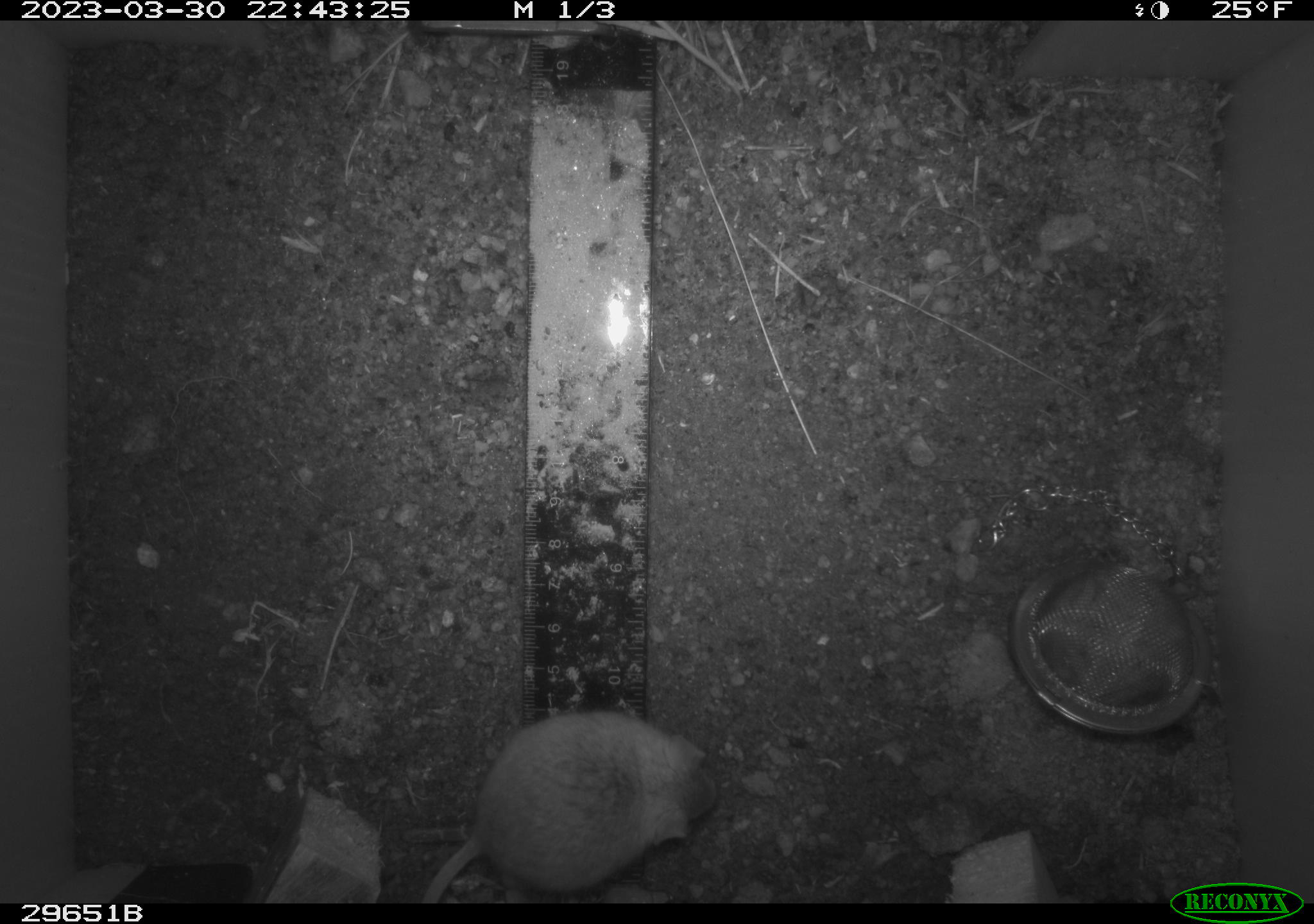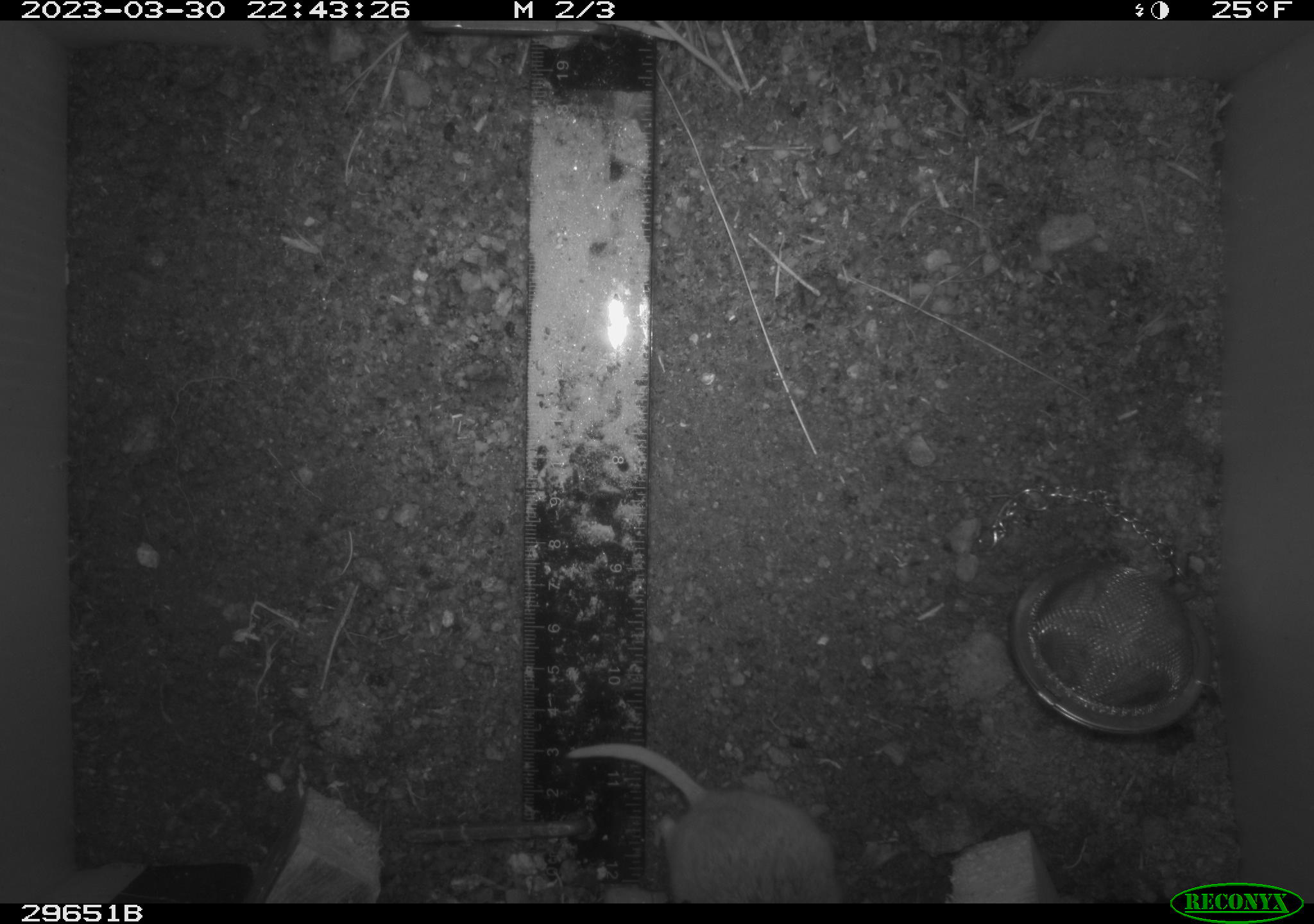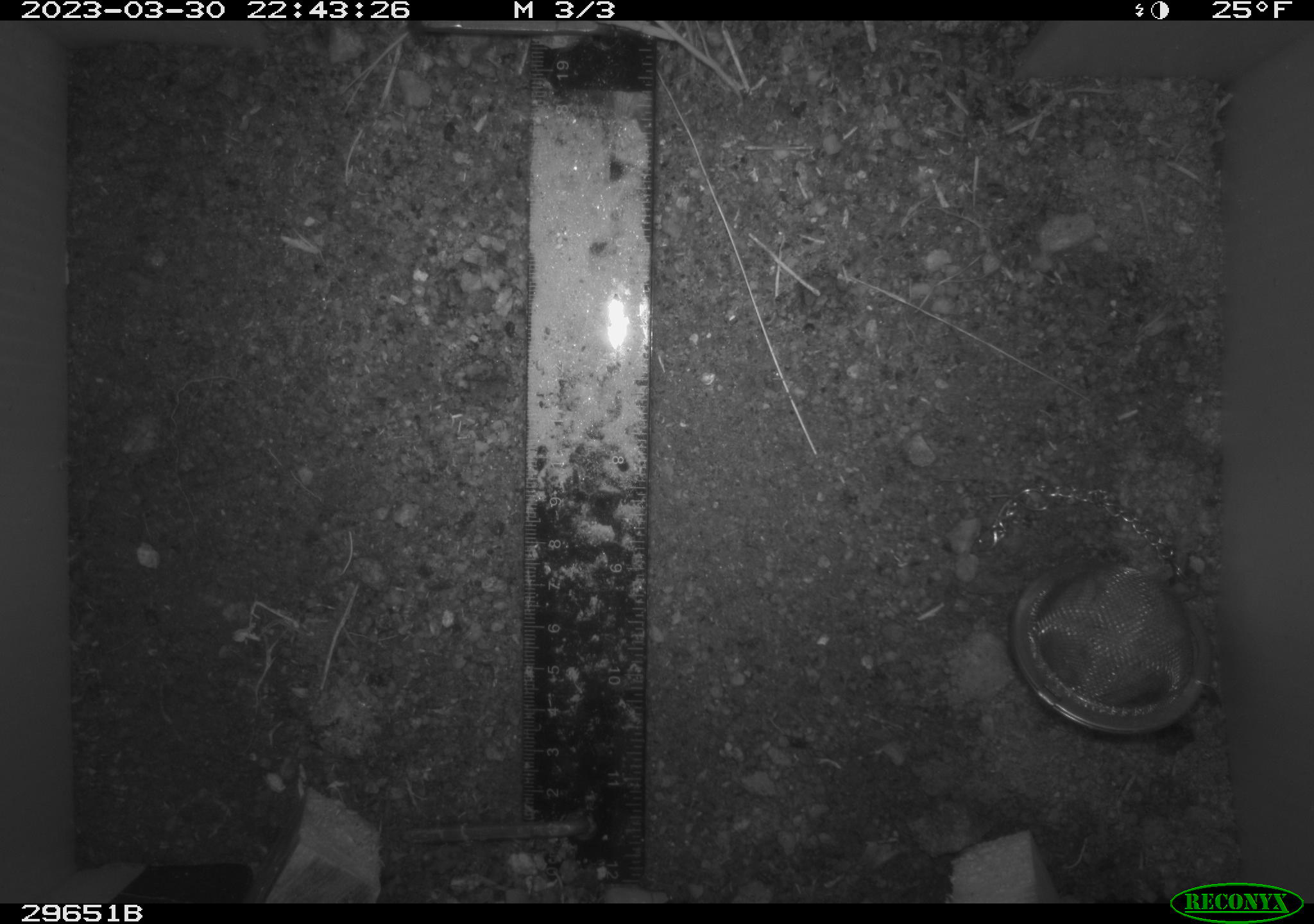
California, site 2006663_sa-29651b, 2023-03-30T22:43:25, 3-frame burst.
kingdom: Animalia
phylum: Chordata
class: Mammalia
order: Rodentia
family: Cricetidae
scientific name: Arvicolinae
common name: voles, lemmings, and muskrats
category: arvicolinae subfamily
Arvicolinae subfamily (voles, lemmings, and muskrats) (Arvicolinae).